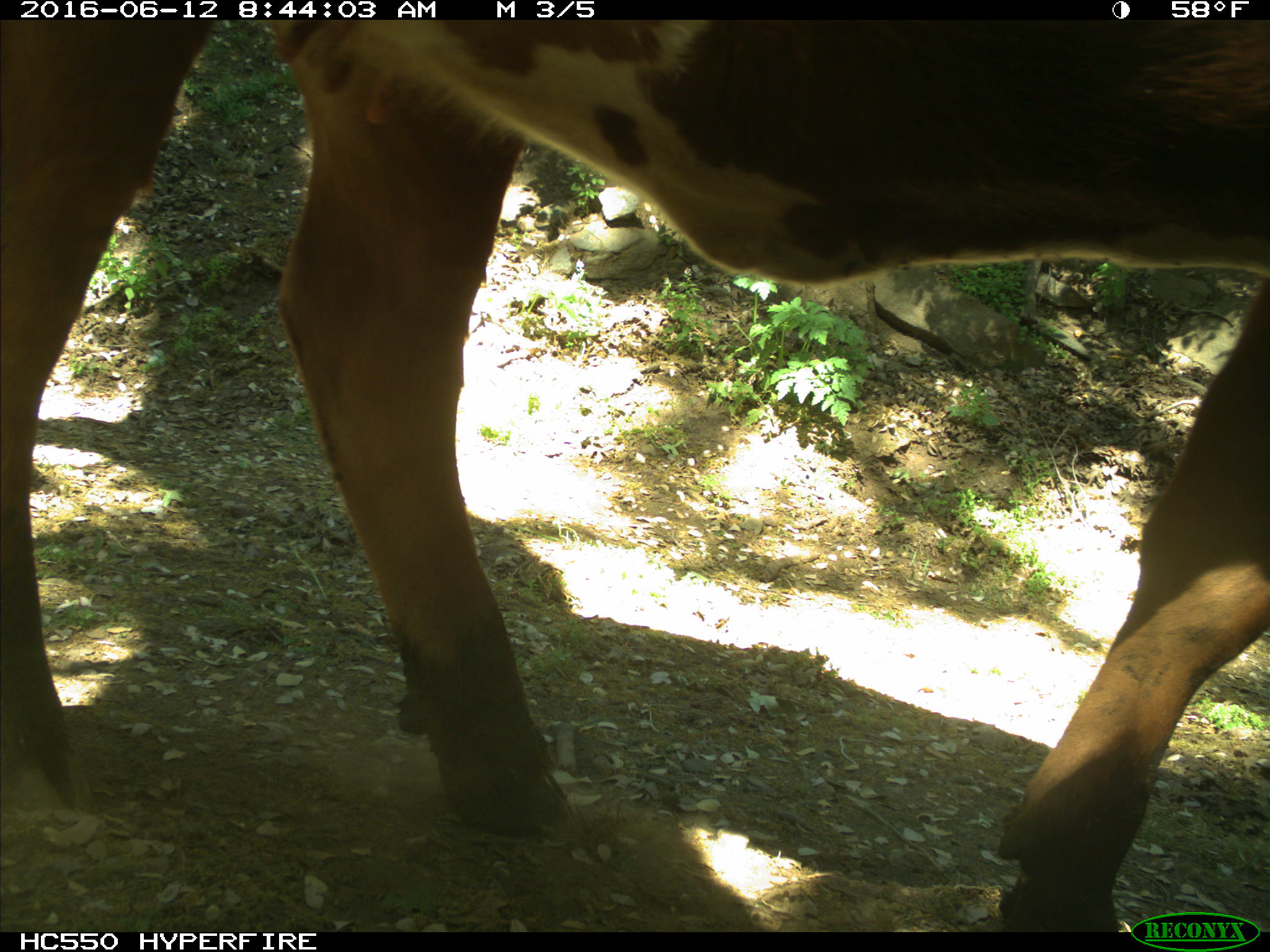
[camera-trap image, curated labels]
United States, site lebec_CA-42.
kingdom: Animalia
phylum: Chordata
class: Mammalia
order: Artiodactyla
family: Bovidae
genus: Bos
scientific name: Bos taurus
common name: domestic cow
Bos taurus (domestic cow).